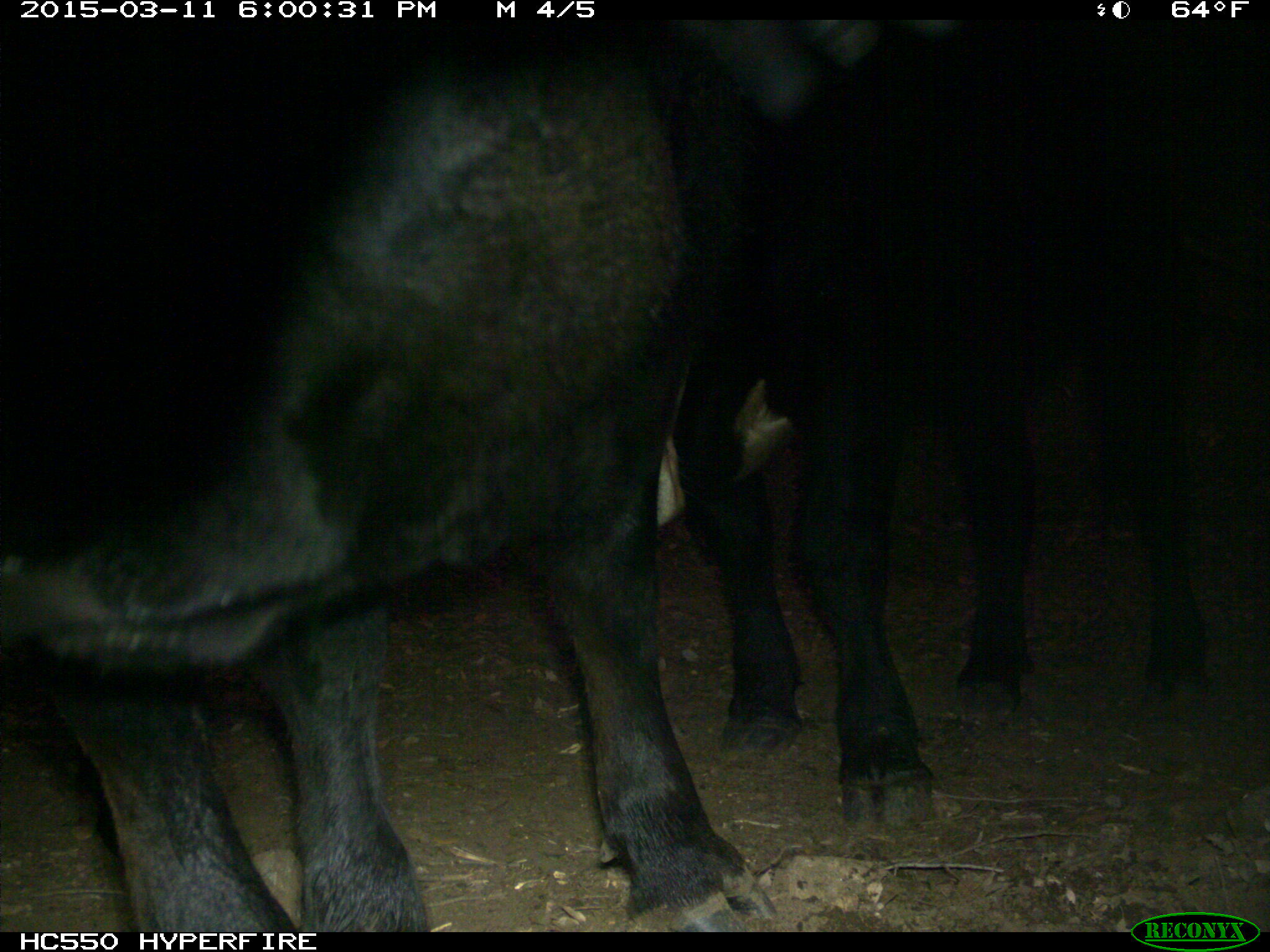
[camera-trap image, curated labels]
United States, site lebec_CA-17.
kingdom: Animalia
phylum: Chordata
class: Mammalia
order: Artiodactyla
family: Bovidae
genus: Bos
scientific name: Bos taurus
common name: domestic cow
Bos taurus (domestic cow).